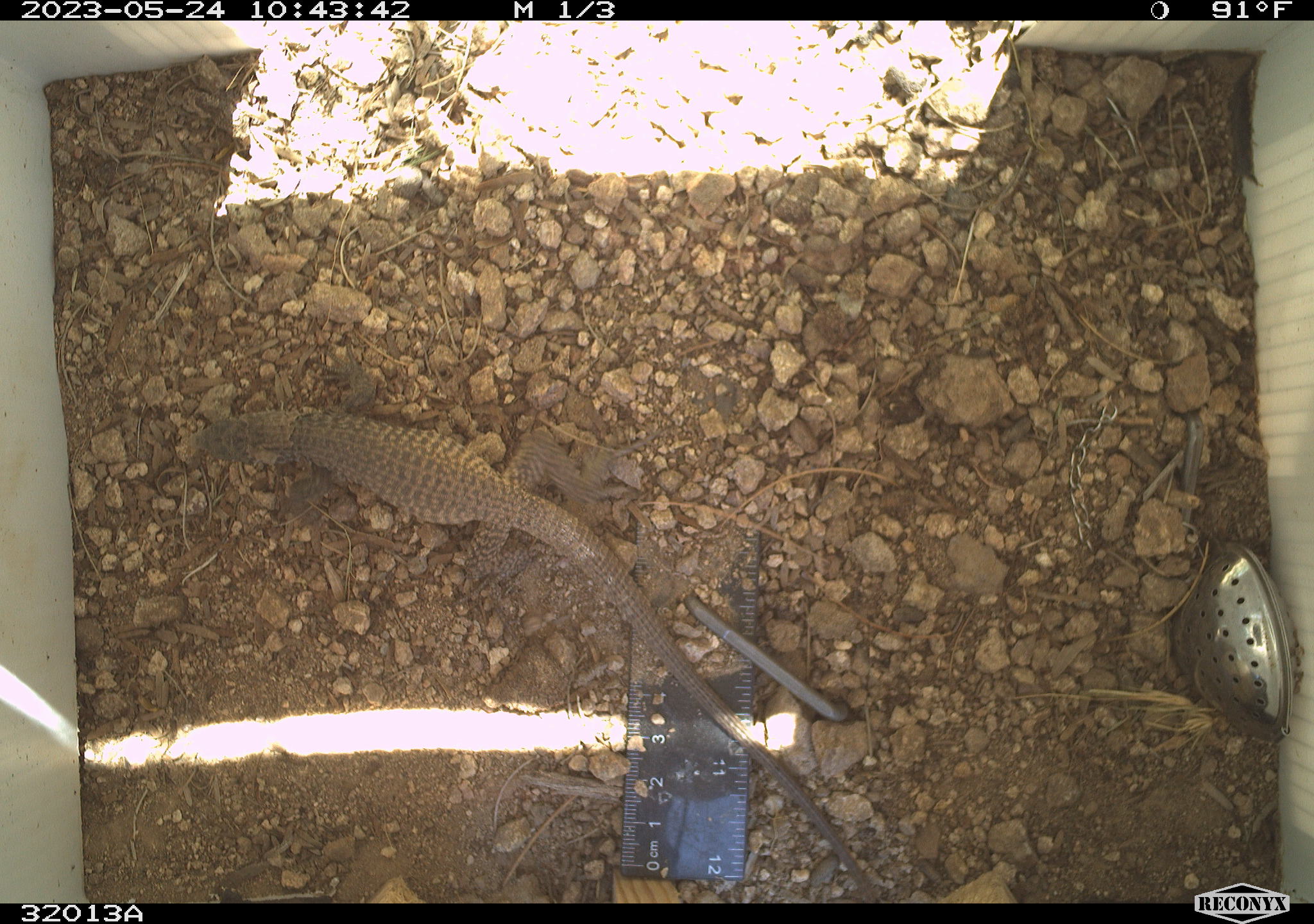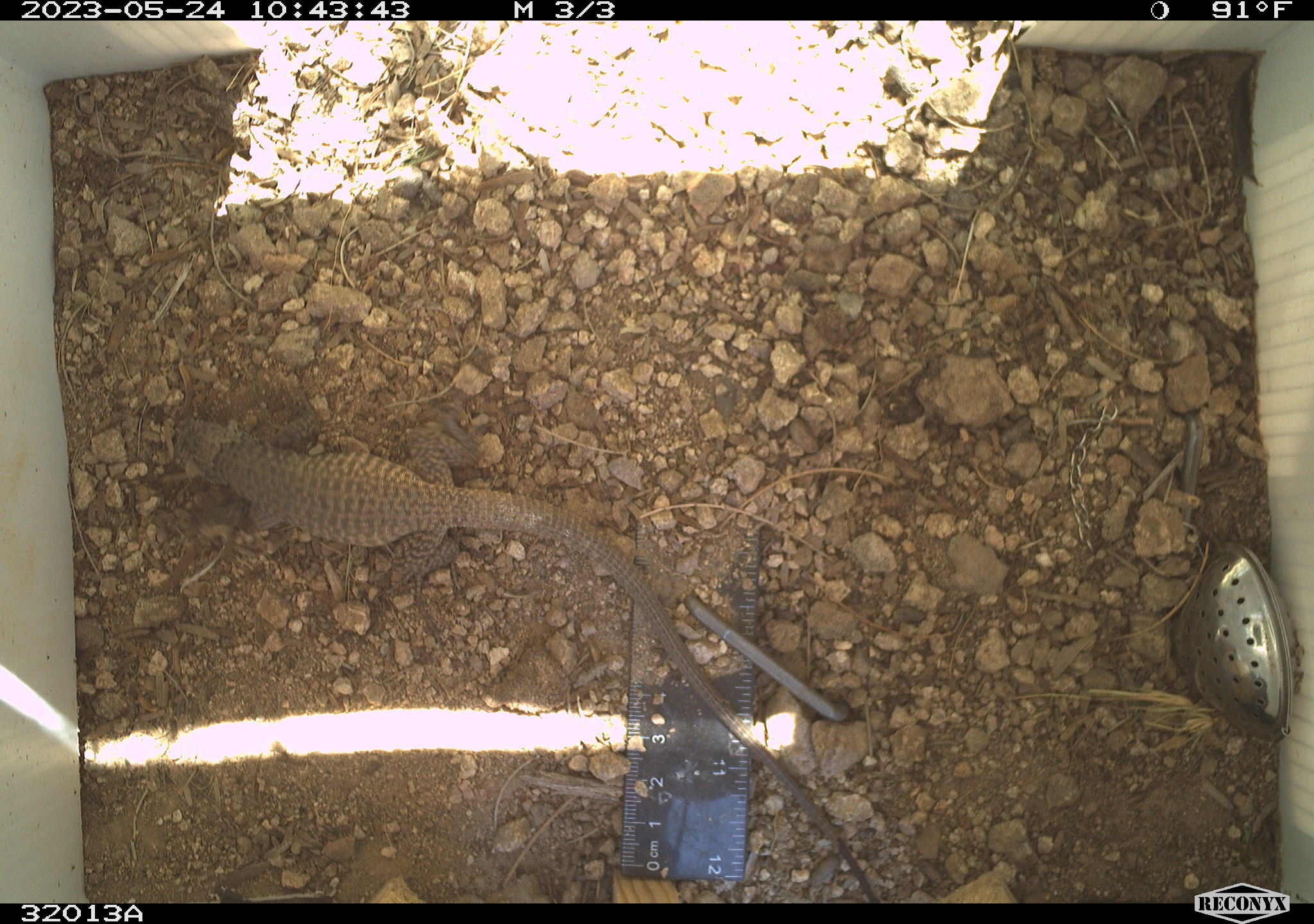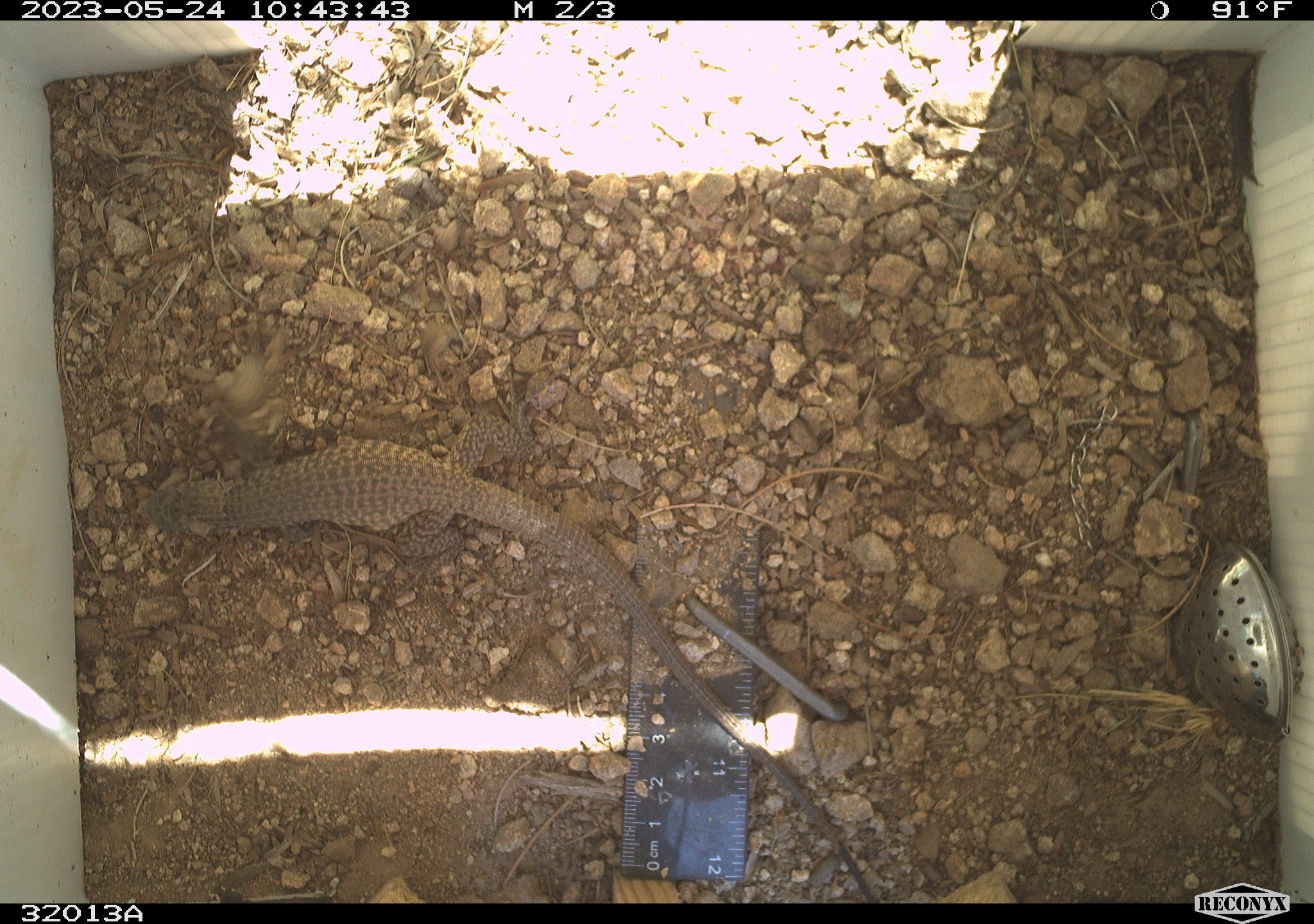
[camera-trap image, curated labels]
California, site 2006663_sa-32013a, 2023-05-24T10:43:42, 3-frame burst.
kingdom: Animalia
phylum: Chordata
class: Reptilia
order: Squamata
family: Teiidae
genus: Aspidoscelis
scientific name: Aspidoscelis tigris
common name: western whiptail